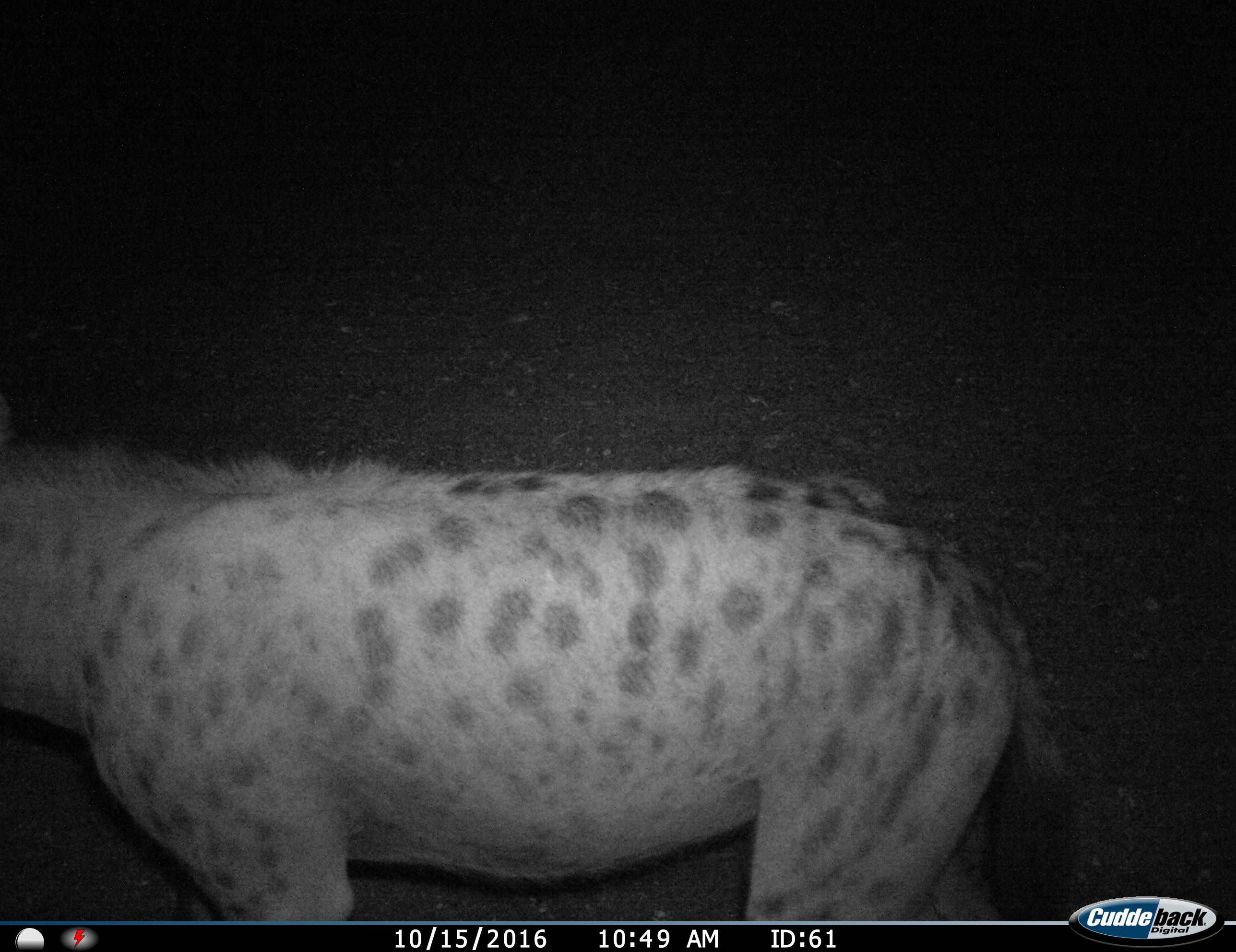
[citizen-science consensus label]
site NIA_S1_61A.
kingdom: Animalia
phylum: Chordata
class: Mammalia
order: Carnivora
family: Hyaenidae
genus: Crocuta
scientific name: Crocuta crocuta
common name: spotted hyena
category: hyenaspotted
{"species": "hyenaspotted (spotted hyena) (Crocuta crocuta)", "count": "1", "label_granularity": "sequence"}